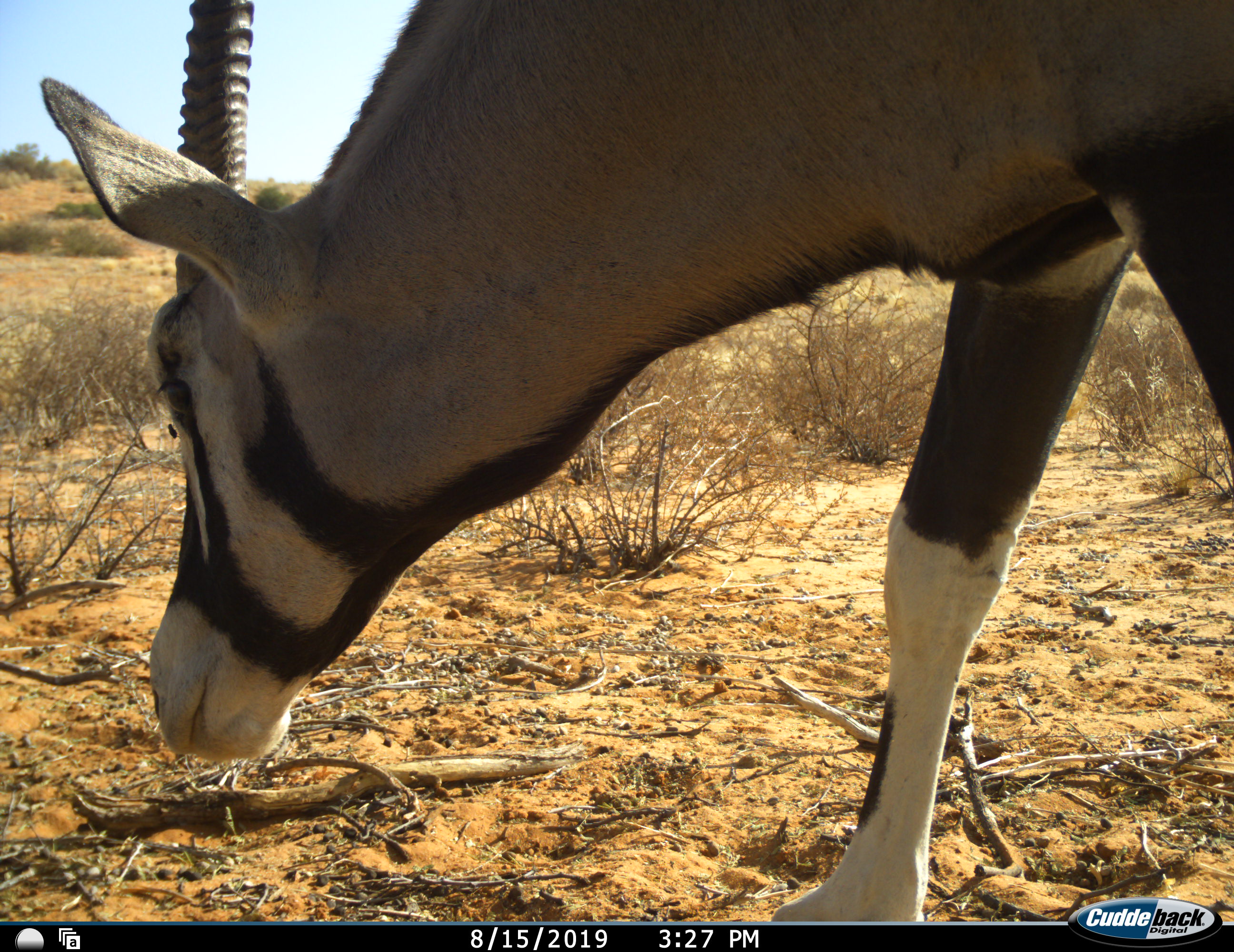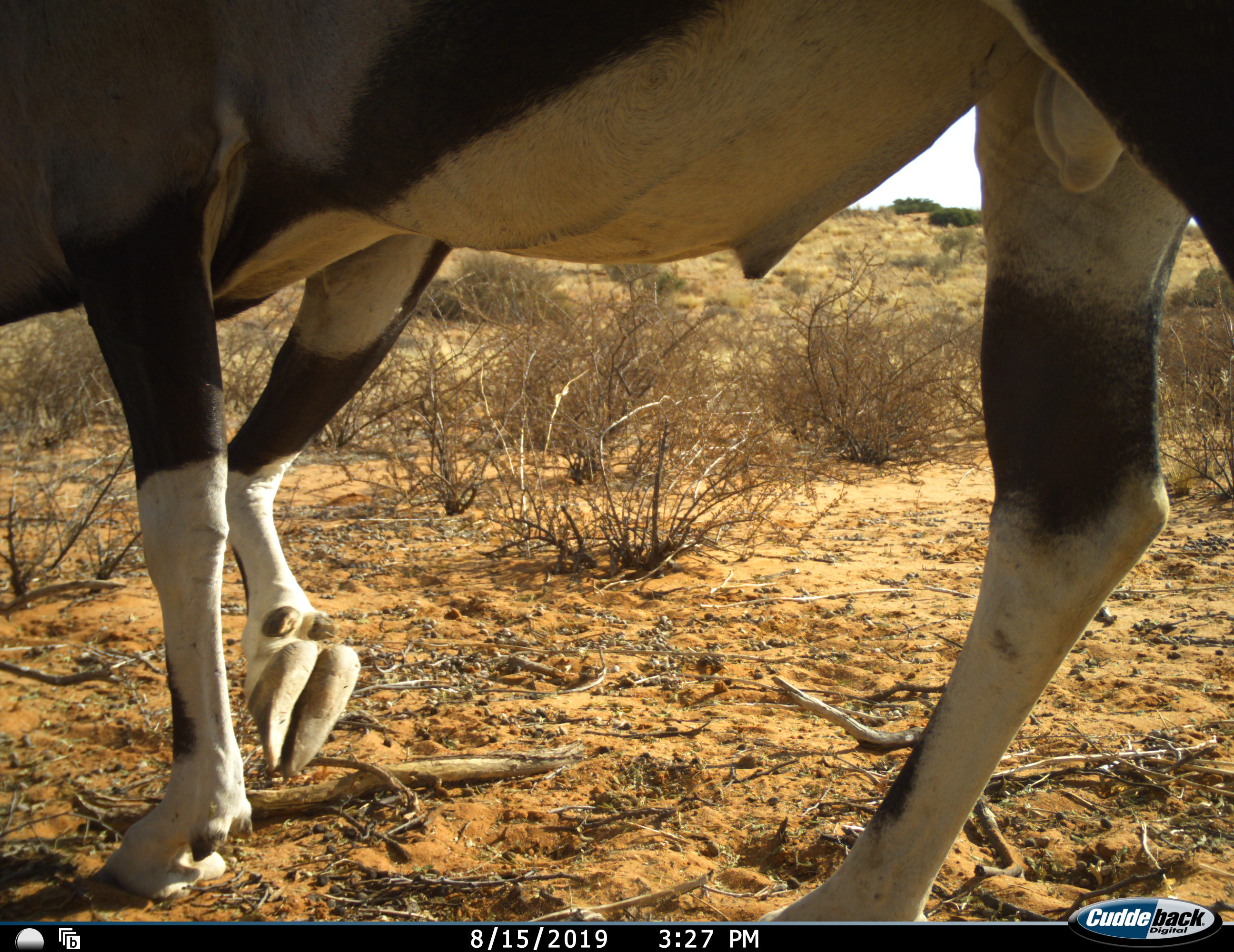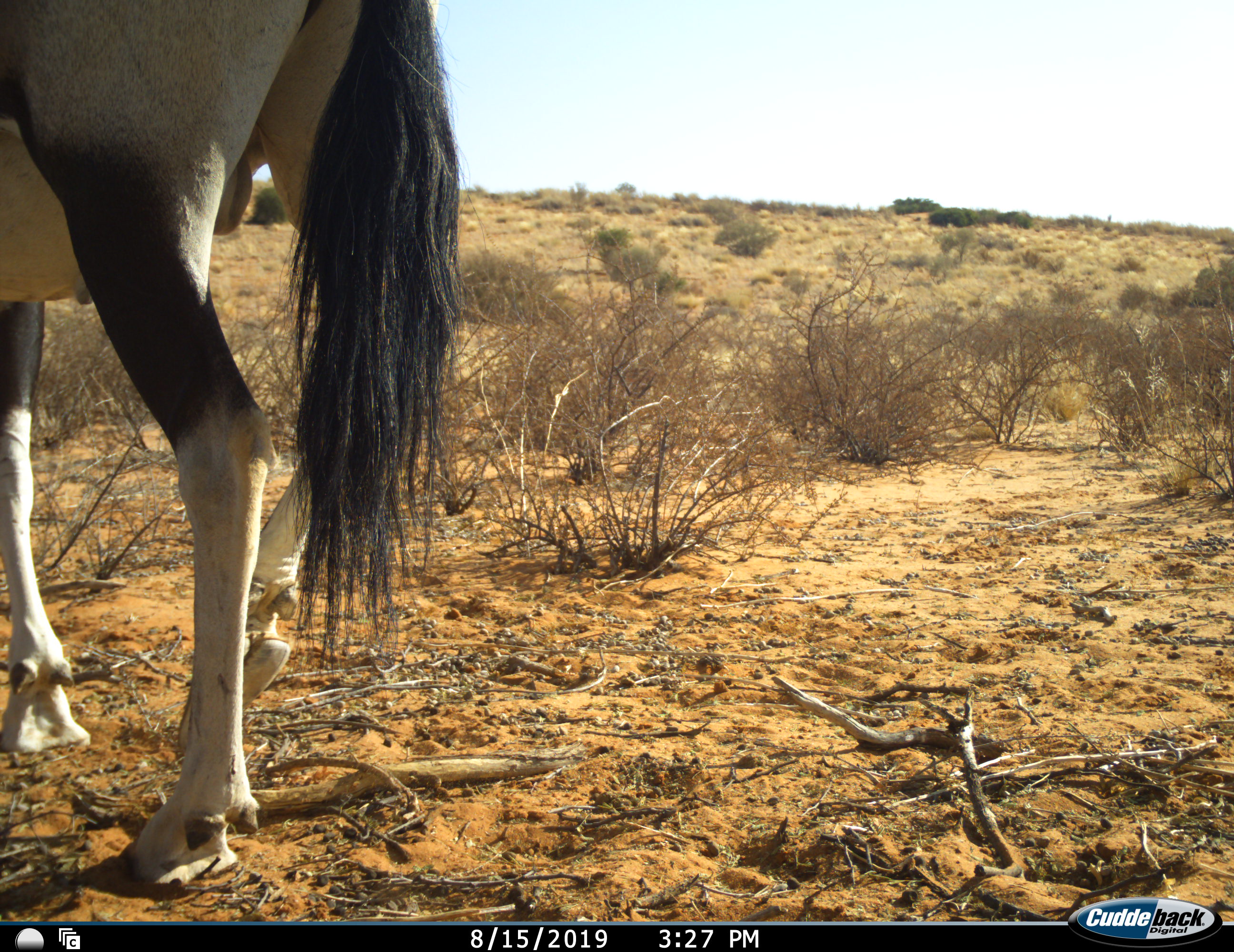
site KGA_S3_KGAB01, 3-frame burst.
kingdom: Animalia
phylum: Chordata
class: Mammalia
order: Artiodactyla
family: Bovidae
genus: Oryx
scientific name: Oryx gazella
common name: gemsbok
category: oryx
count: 1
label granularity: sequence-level